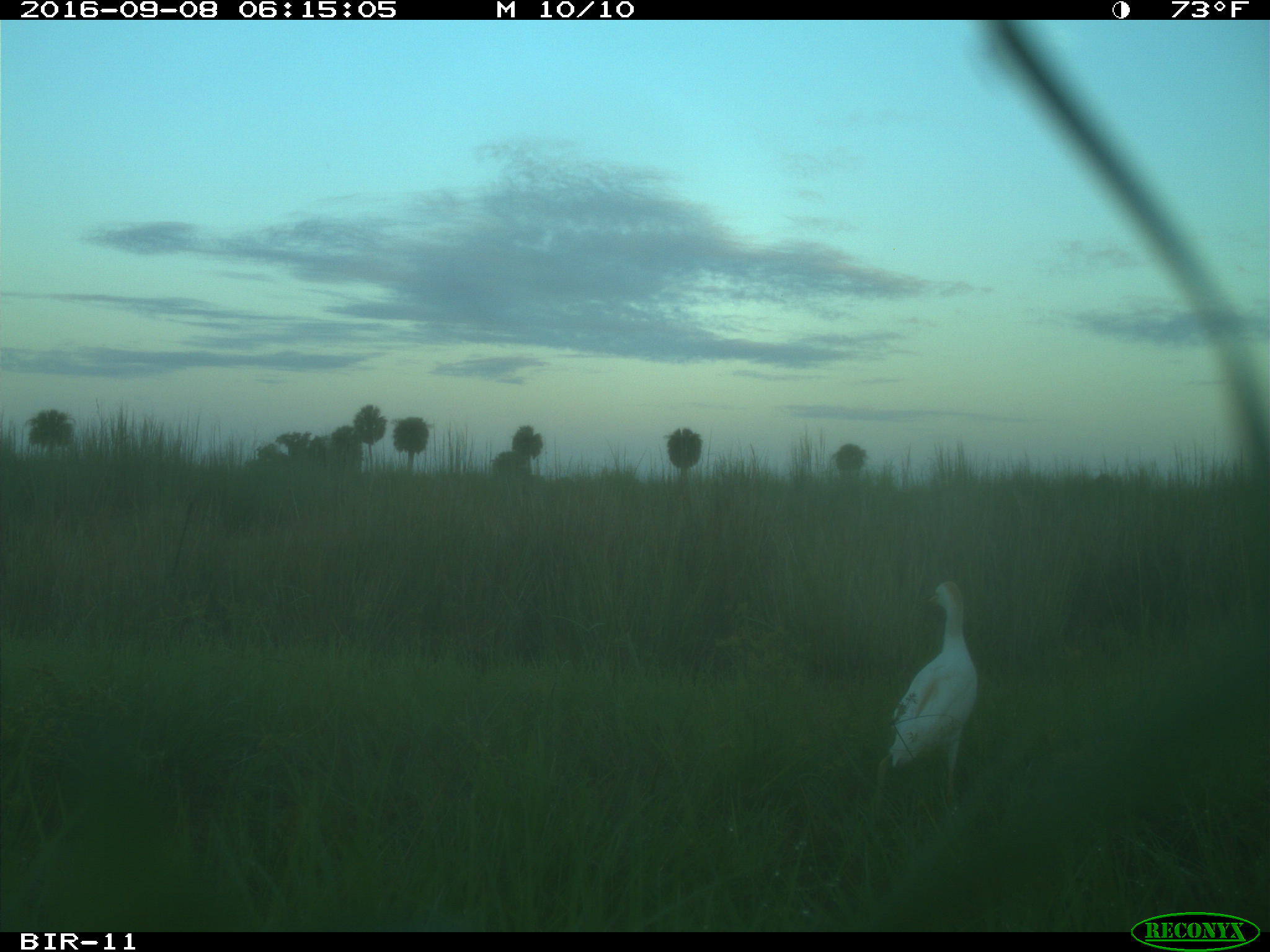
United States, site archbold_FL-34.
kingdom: Animalia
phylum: Chordata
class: Aves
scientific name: Aves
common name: birds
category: unidentified bird